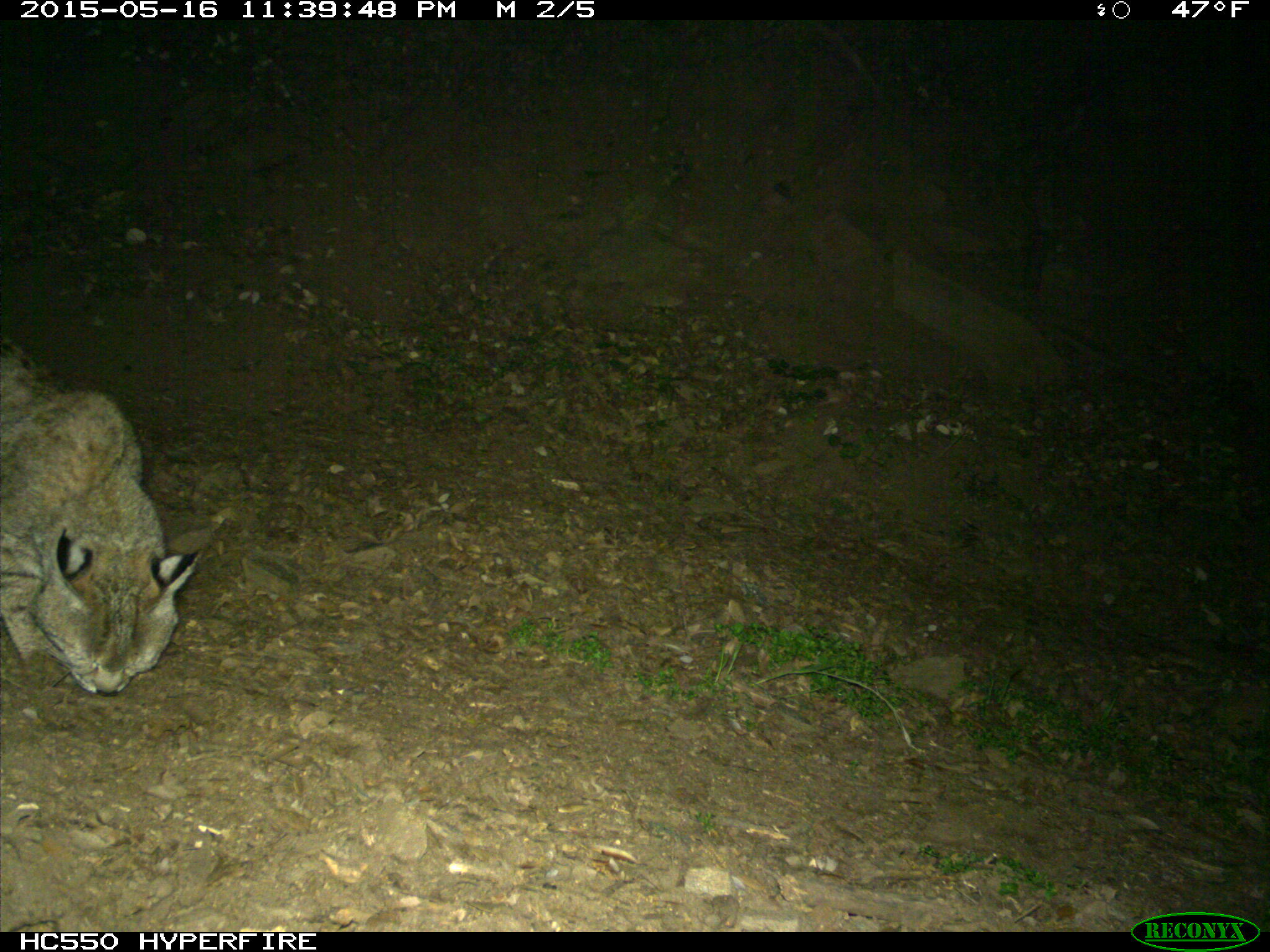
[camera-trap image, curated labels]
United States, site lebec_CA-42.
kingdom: Animalia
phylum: Chordata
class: Mammalia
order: Carnivora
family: Felidae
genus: Lynx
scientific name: Lynx rufus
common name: bobcat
Lynx rufus (bobcat).